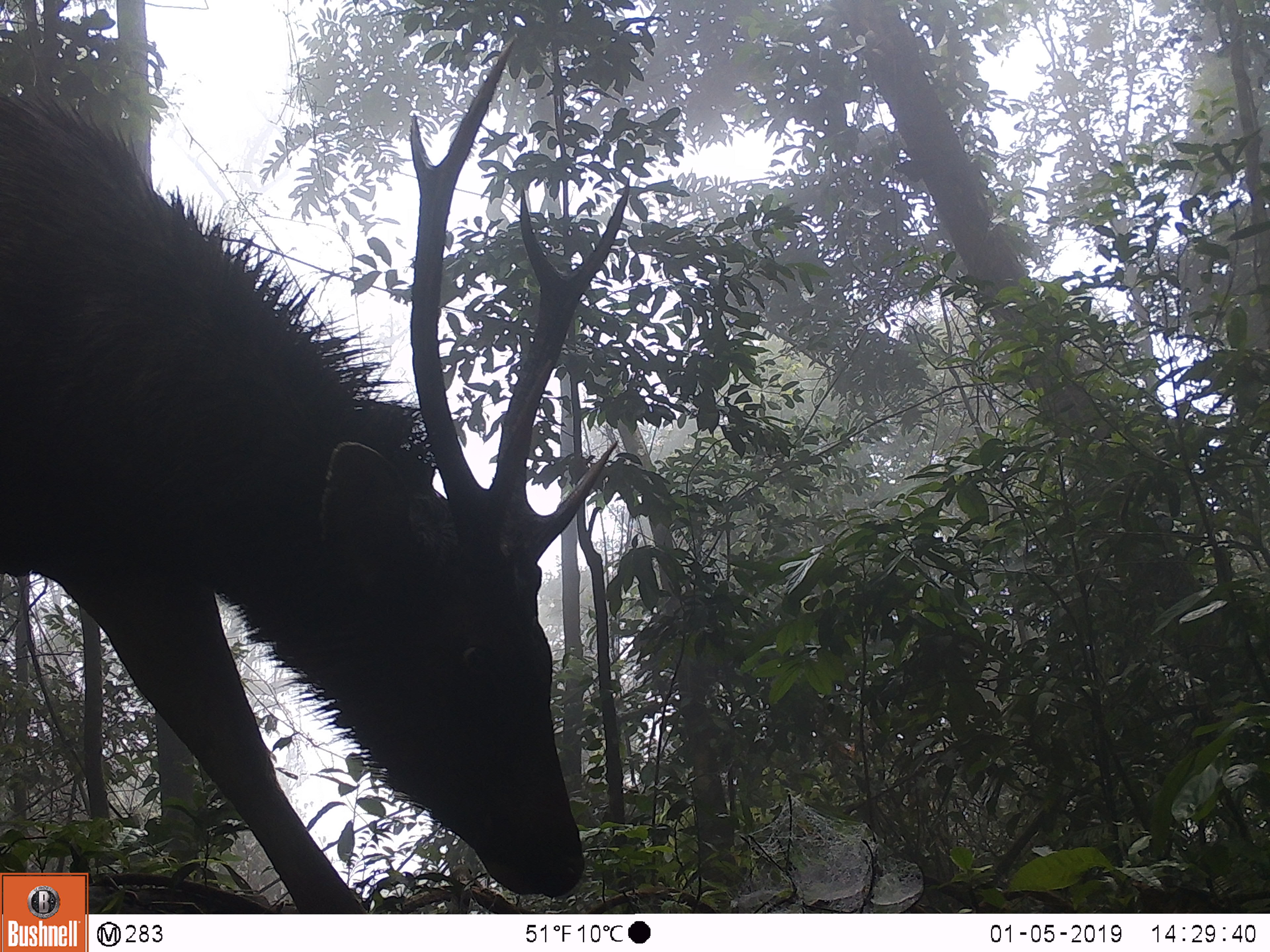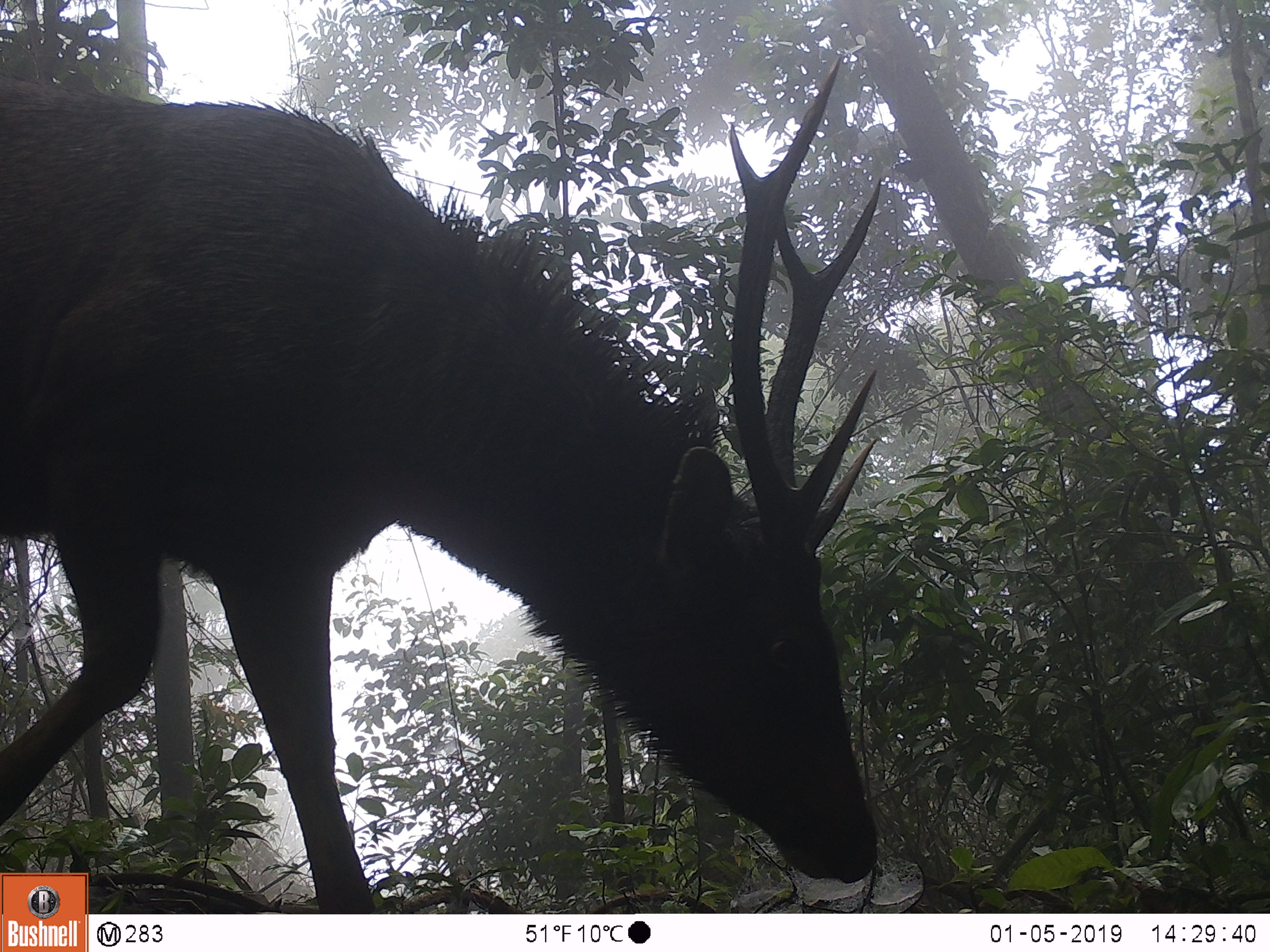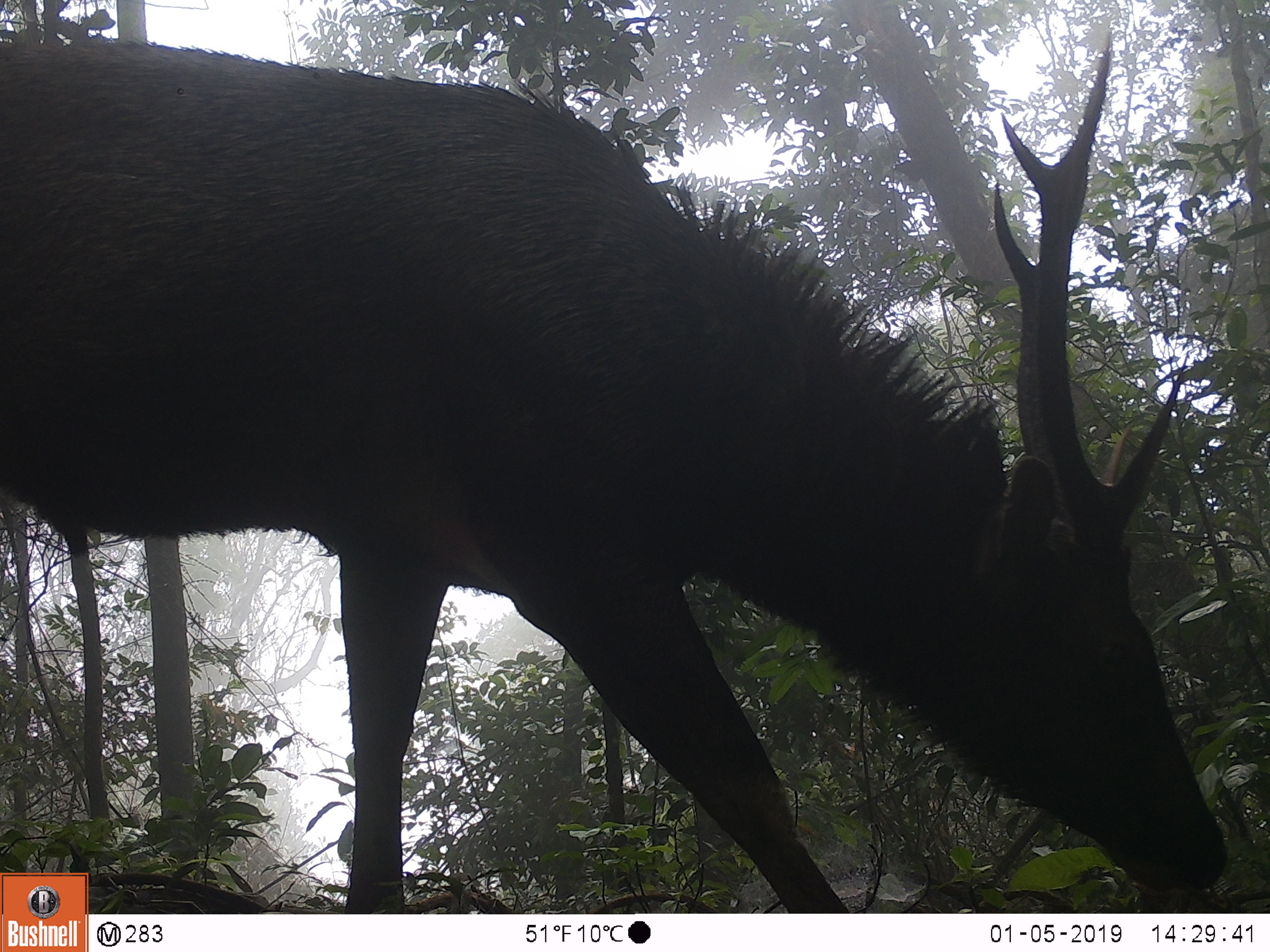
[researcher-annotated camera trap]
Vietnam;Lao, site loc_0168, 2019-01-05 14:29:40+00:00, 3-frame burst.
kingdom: Animalia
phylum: Chordata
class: Mammalia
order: Artiodactyla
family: Cervidae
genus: Rusa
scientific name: Rusa unicolor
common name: sambar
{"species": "sambar (Rusa unicolor)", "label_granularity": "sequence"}